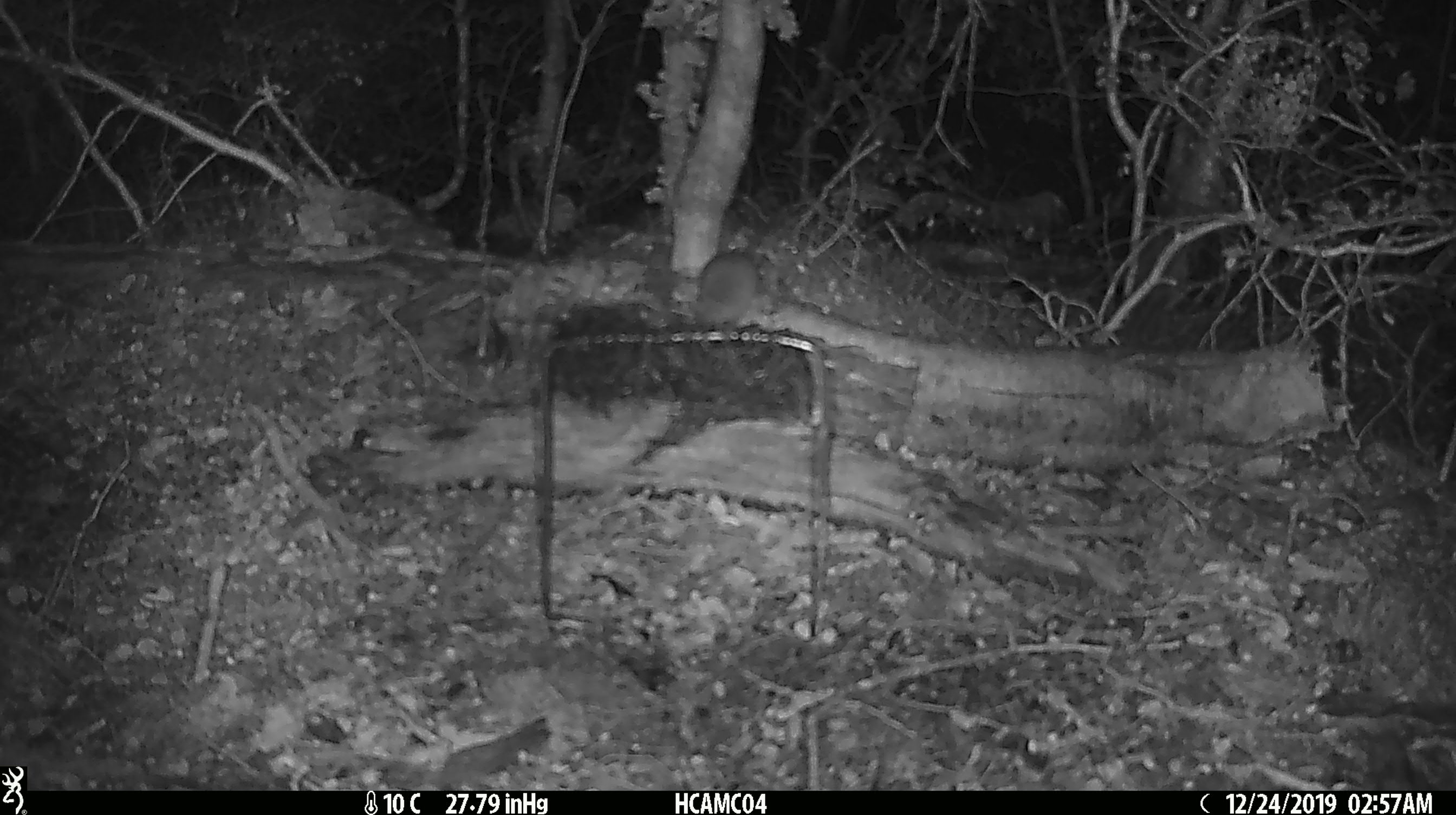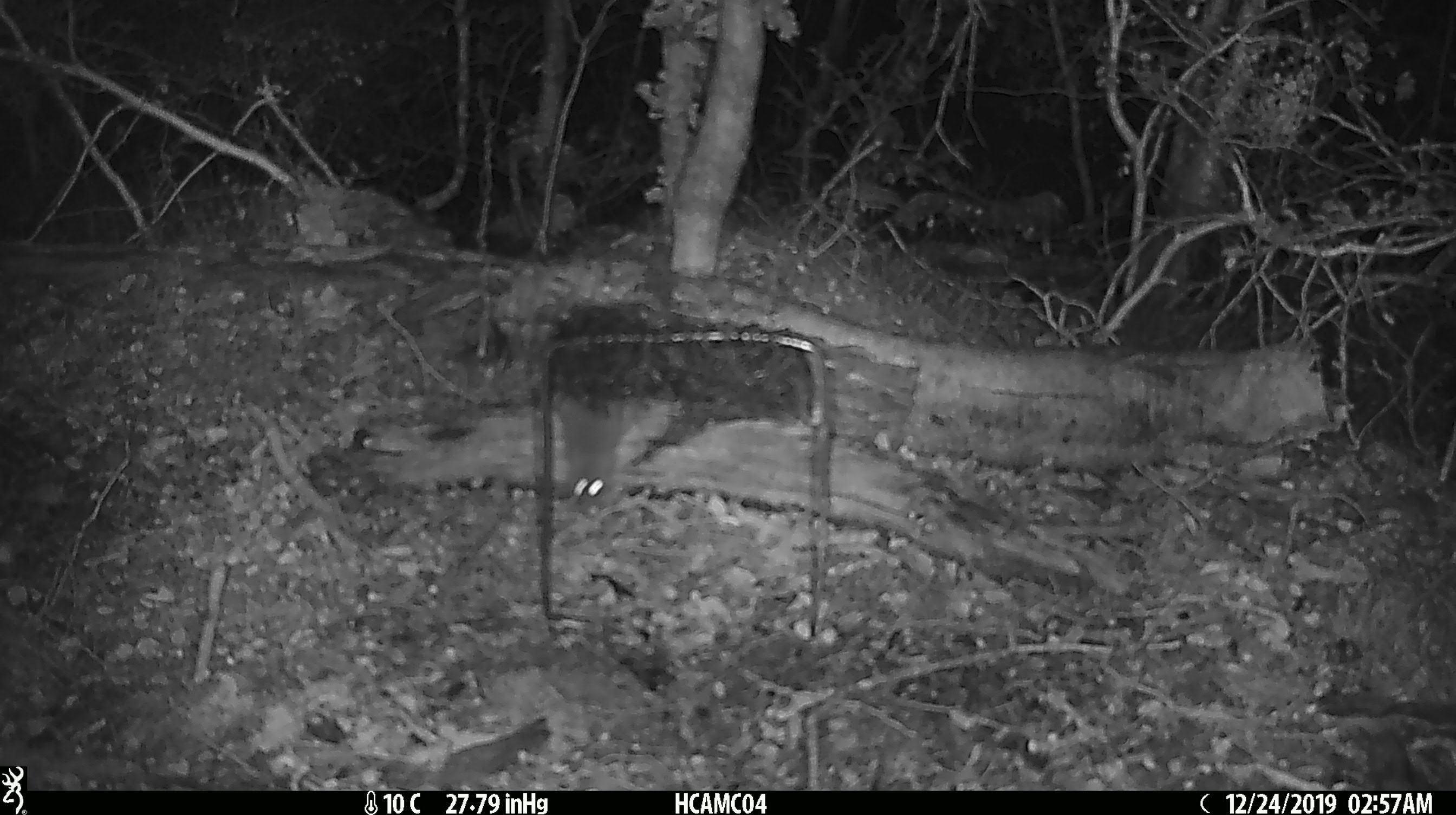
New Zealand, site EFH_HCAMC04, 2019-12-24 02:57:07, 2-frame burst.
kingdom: Animalia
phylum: Chordata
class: Mammalia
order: Rodentia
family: Muridae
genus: Mus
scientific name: Mus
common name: mouse